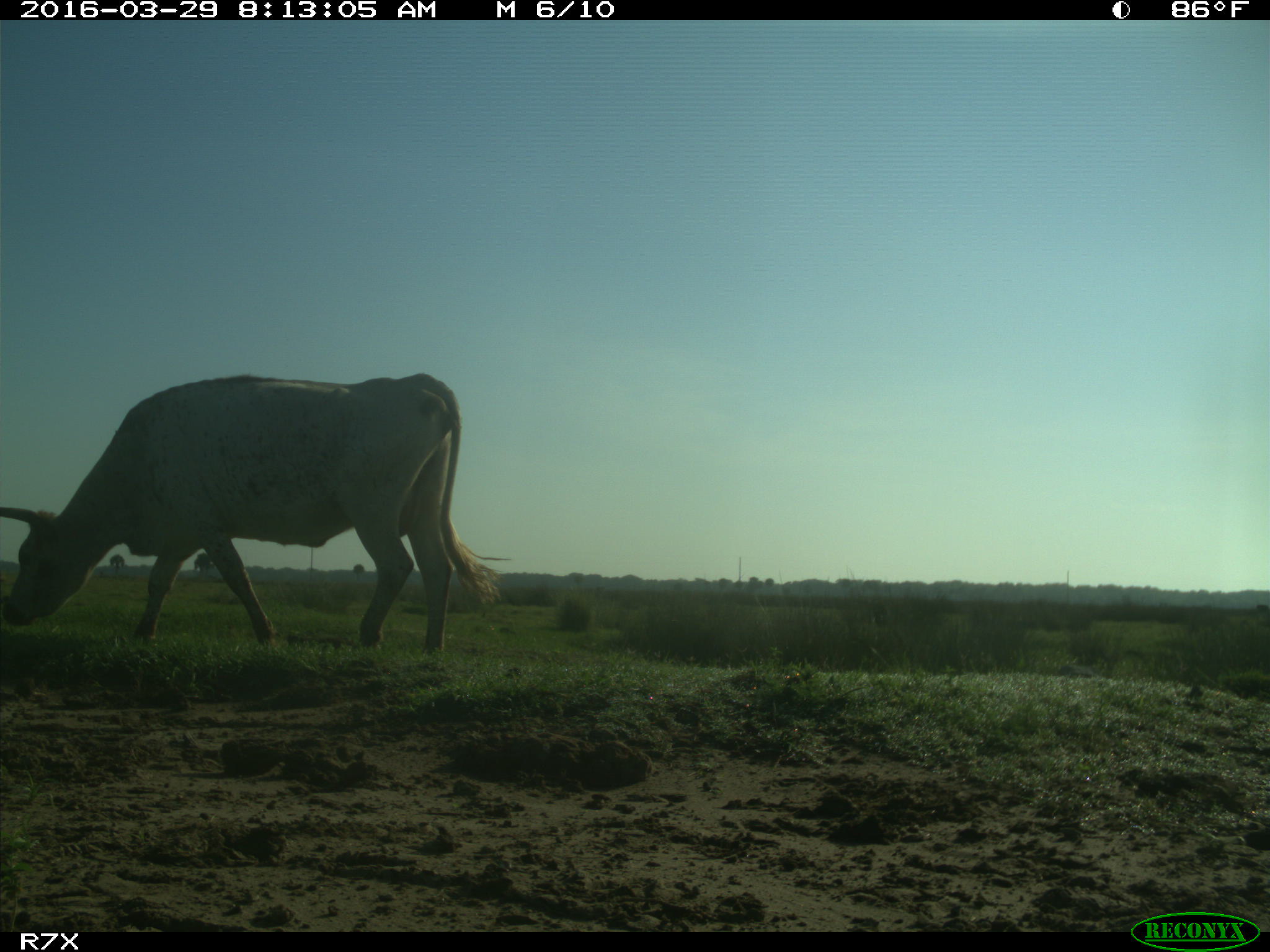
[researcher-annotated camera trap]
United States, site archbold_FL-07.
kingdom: Animalia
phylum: Chordata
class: Mammalia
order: Artiodactyla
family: Bovidae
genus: Bos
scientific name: Bos taurus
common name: domestic cow